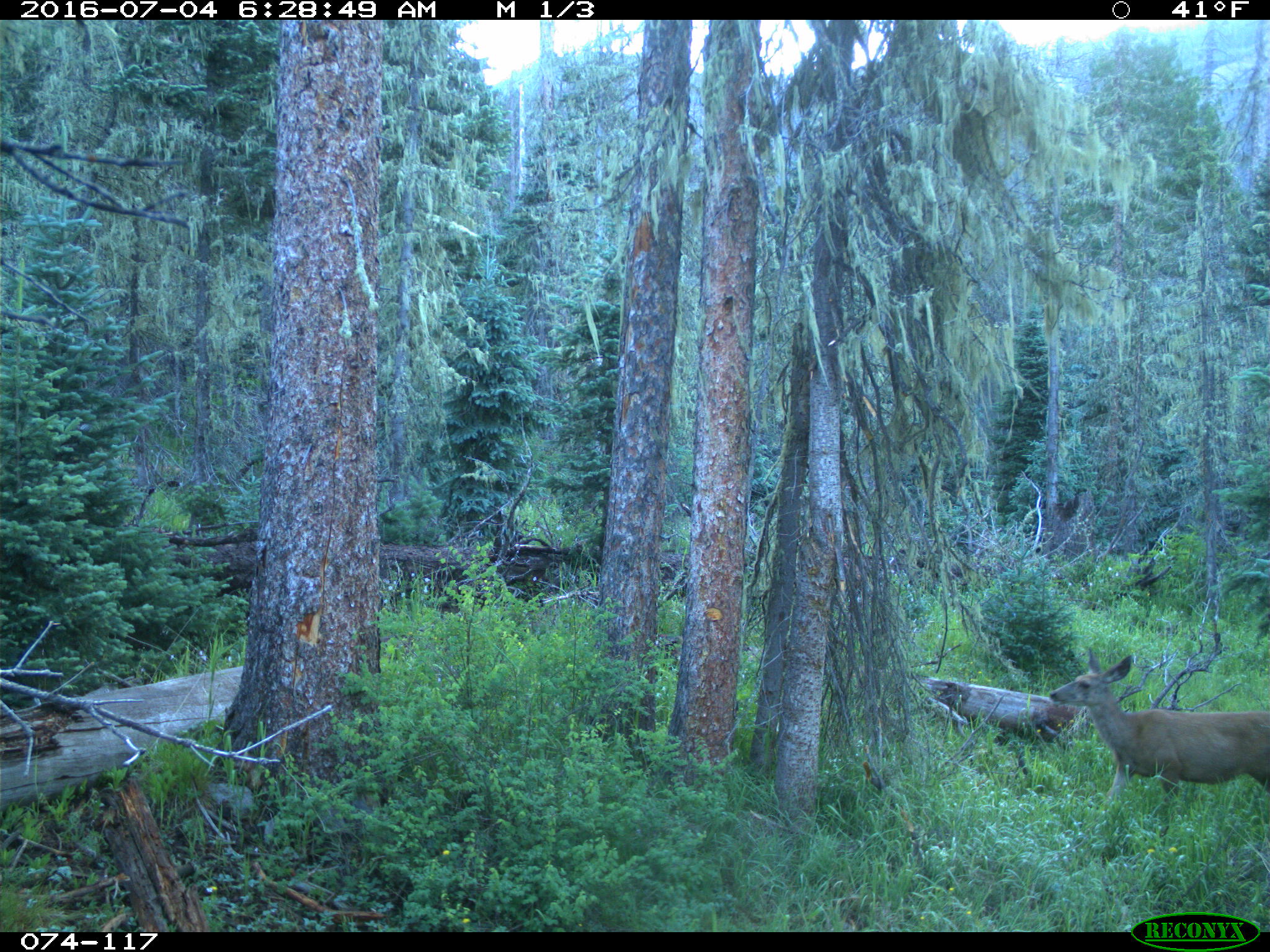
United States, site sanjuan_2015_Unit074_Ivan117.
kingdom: Animalia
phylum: Chordata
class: Mammalia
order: Artiodactyla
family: Cervidae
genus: Odocoileus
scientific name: Odocoileus hemionus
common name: mule deer